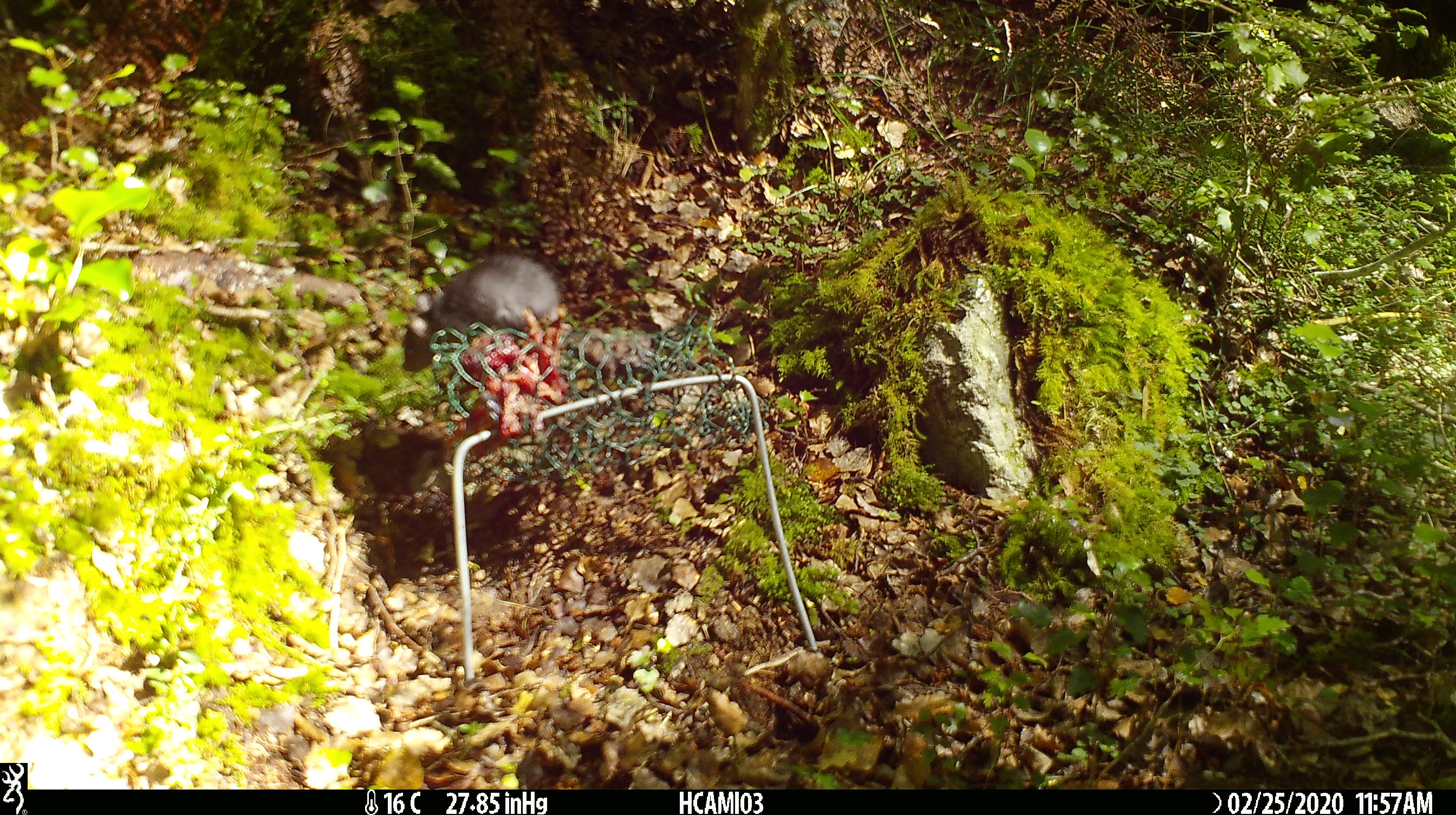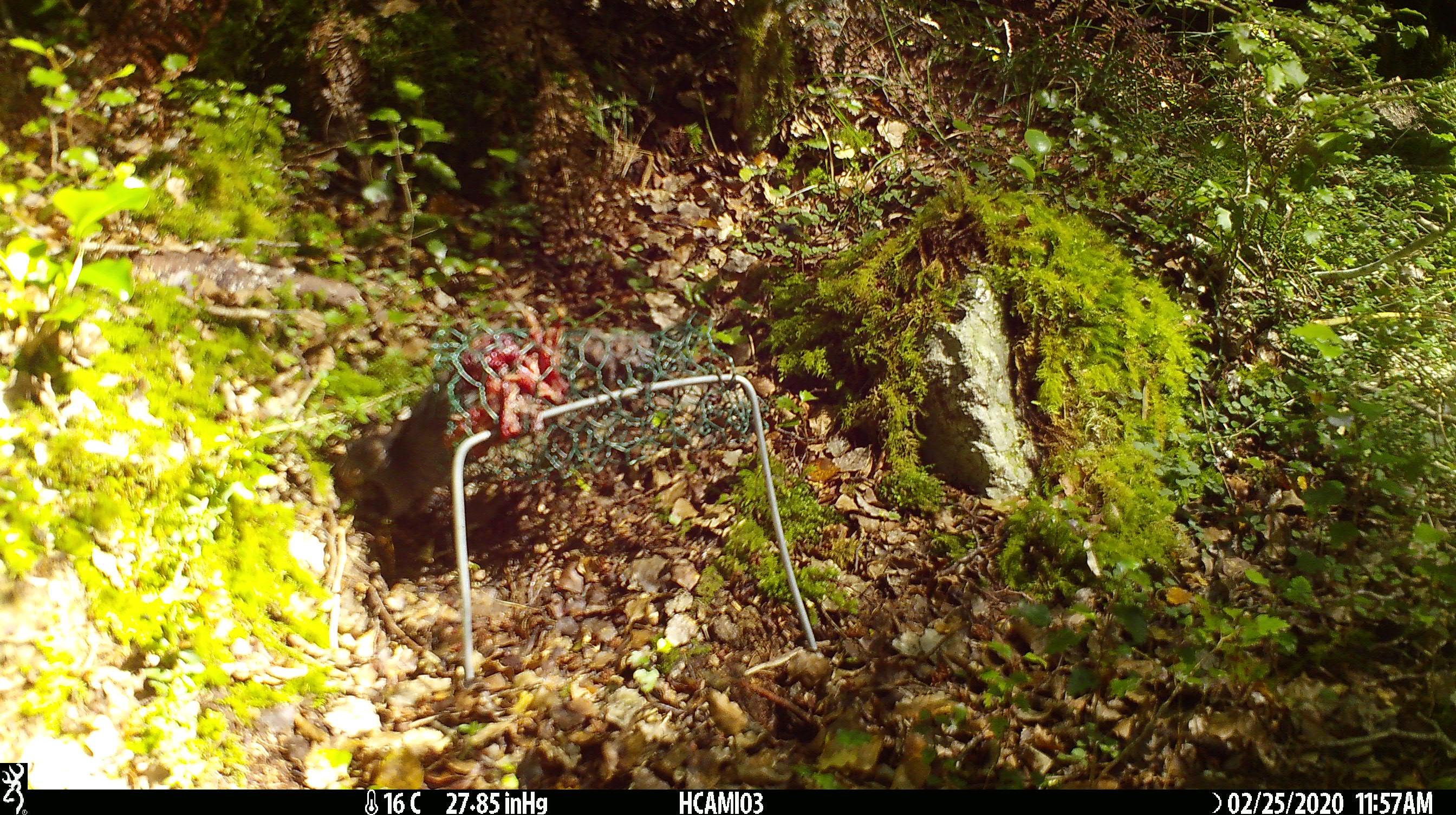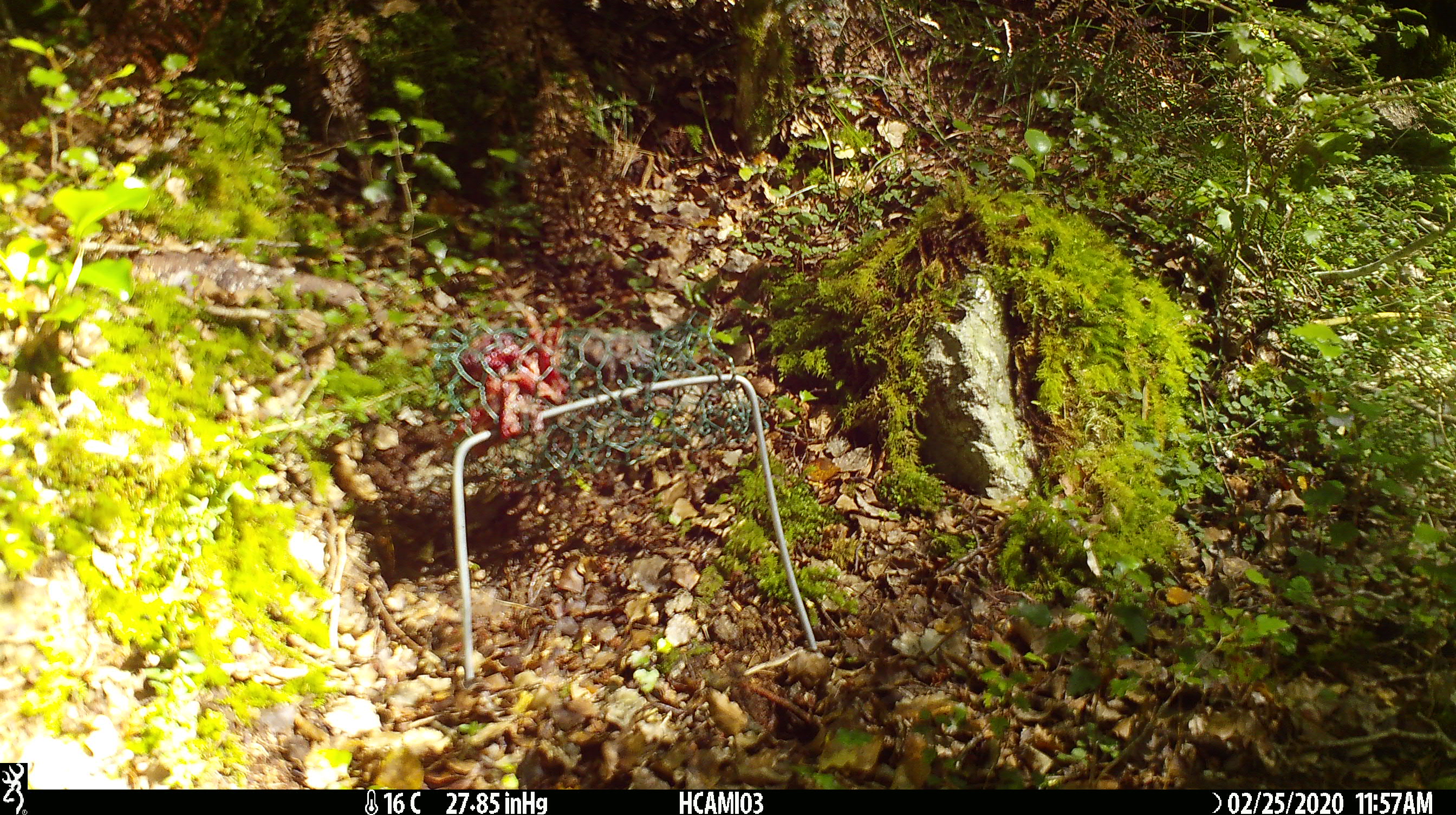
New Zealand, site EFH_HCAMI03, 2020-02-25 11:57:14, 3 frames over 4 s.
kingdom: Animalia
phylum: Chordata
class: Mammalia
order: Rodentia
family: Muridae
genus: Mus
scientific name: Mus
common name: mouse